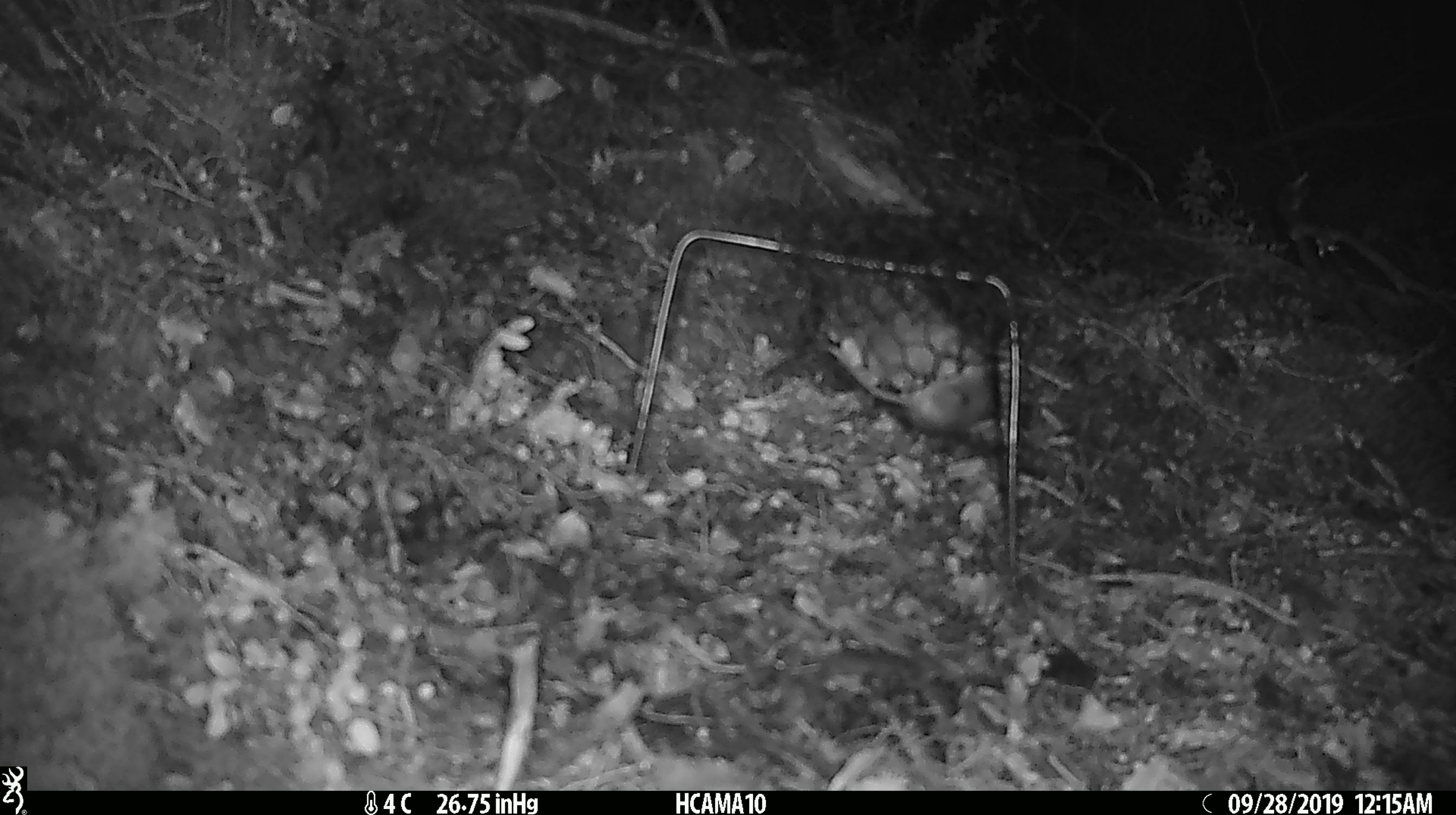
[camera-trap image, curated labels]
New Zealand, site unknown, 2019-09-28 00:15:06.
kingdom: Animalia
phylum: Chordata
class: Mammalia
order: Rodentia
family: Muridae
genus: Mus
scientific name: Mus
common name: mouse